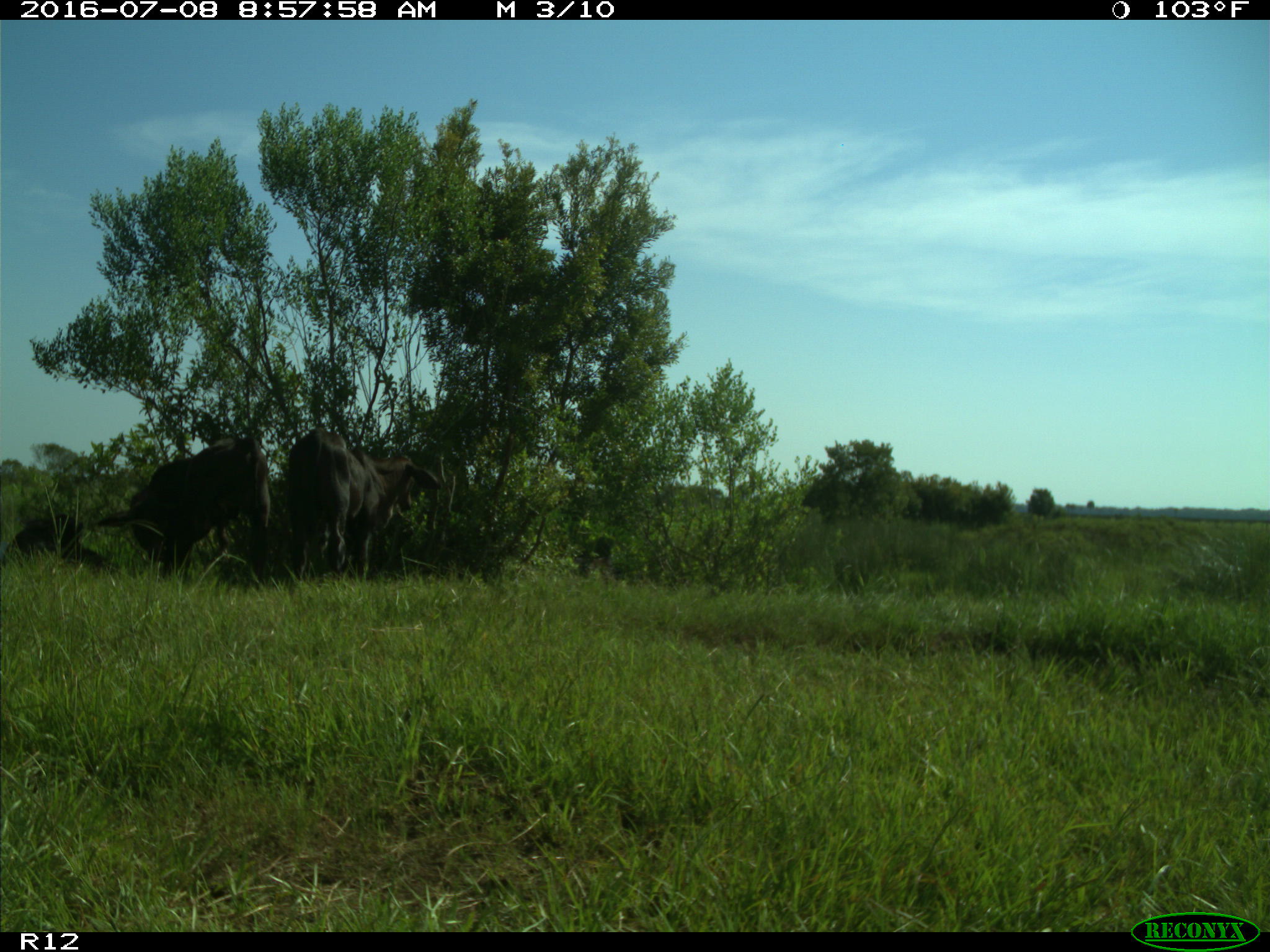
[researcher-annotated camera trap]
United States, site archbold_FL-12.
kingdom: Animalia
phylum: Chordata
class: Mammalia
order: Artiodactyla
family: Bovidae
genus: Bos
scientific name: Bos taurus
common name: domestic cow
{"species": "Bos taurus (domestic cow)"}